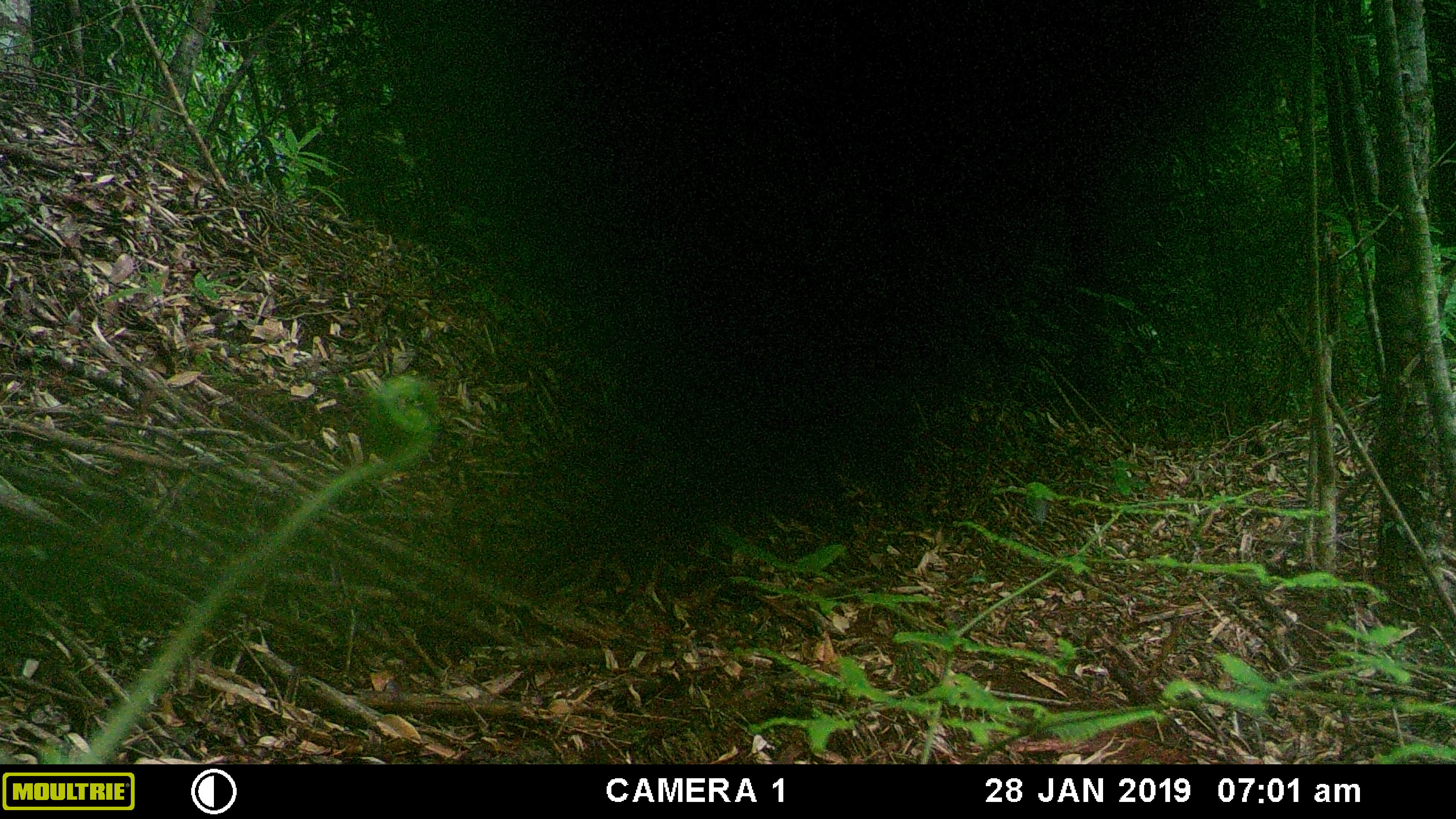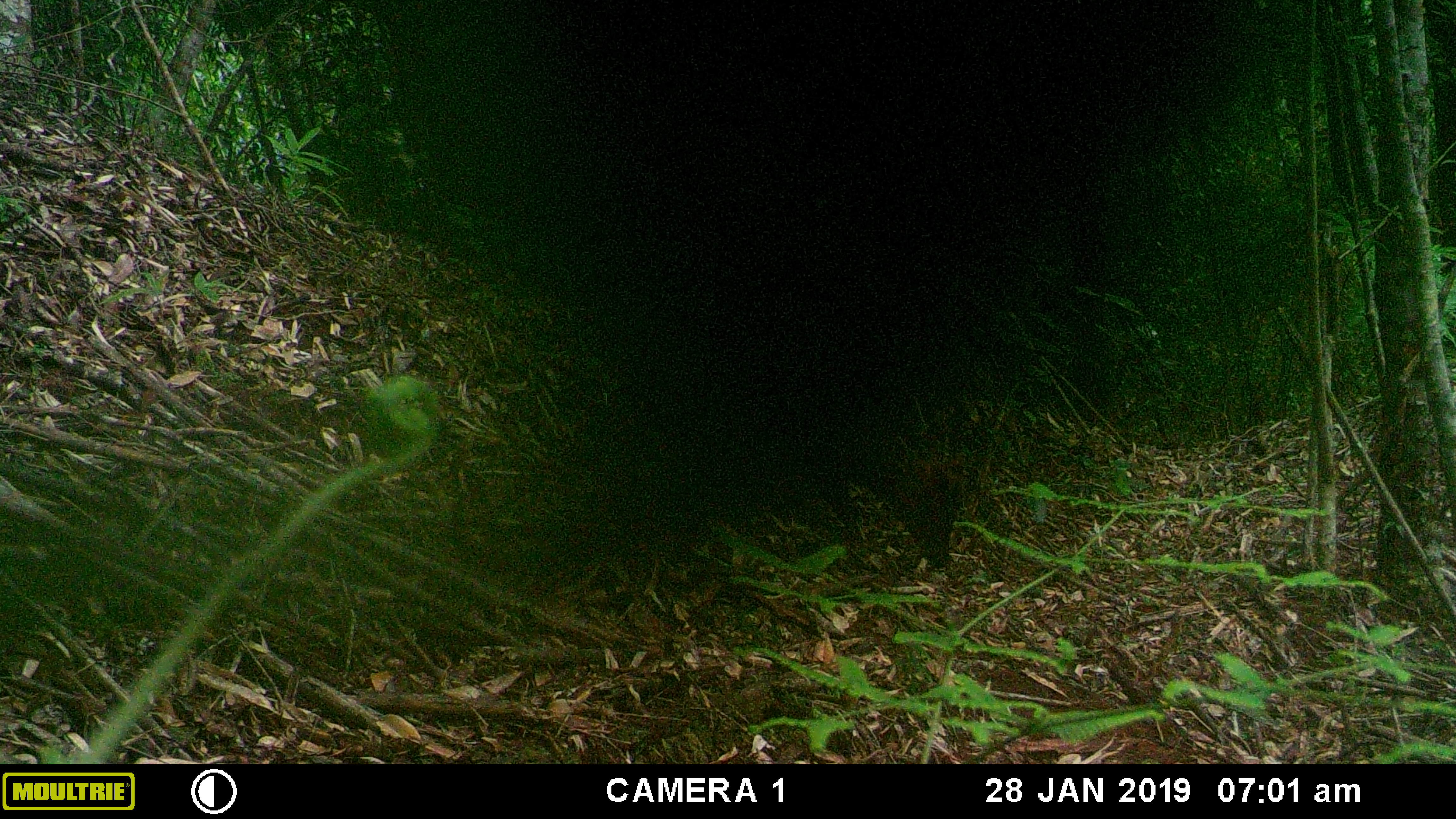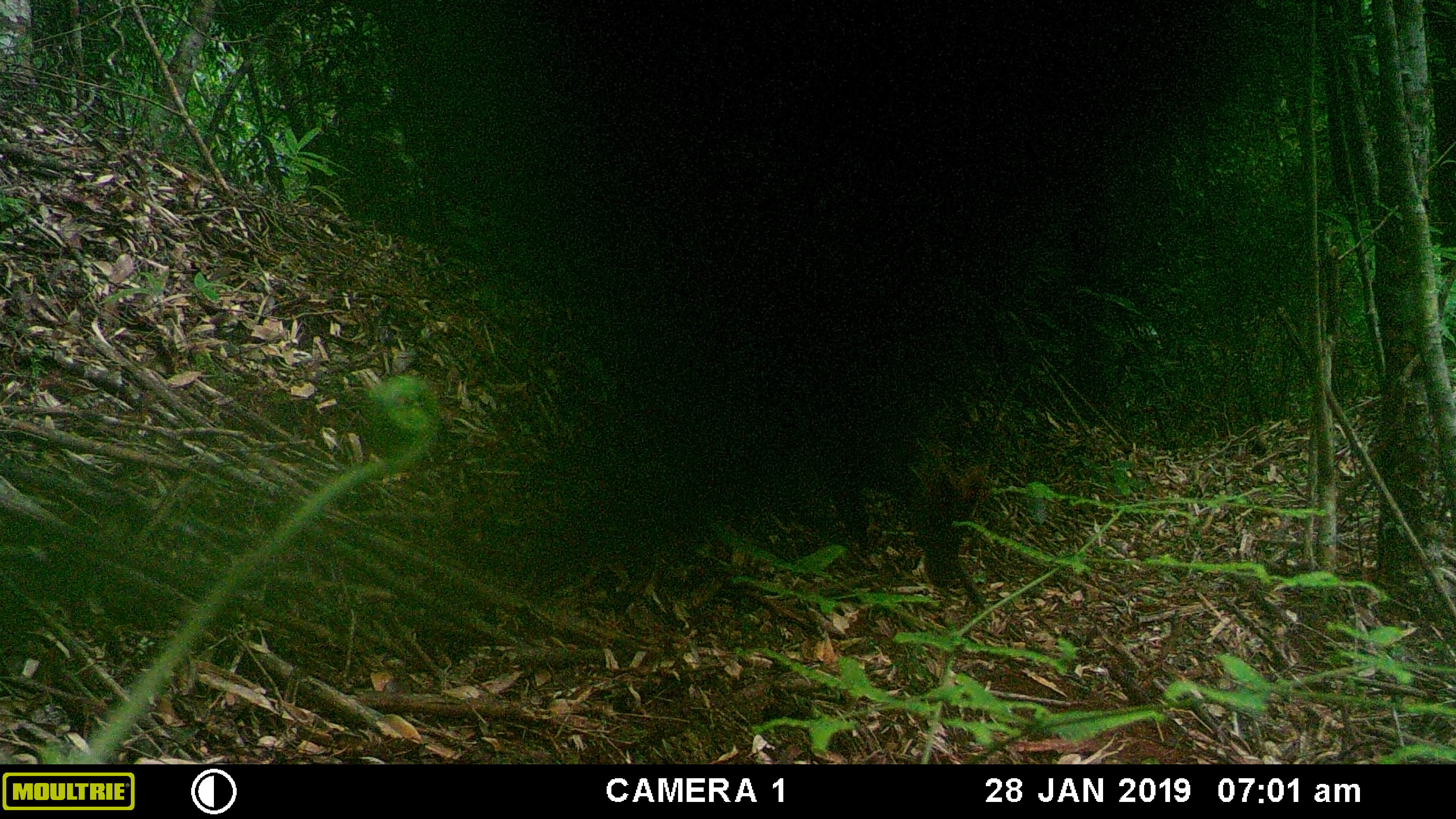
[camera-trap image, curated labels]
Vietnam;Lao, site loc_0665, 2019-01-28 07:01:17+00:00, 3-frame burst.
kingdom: Animalia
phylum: Chordata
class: Mammalia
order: Artiodactyla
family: Cervidae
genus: Muntiacus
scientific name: Muntiacus rooseveltorum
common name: roosevelt's muntjac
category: roosevelts muntjac group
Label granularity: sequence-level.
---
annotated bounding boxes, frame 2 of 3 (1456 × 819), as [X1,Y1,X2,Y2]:
roosevelts muntjac group: [822,433,985,573]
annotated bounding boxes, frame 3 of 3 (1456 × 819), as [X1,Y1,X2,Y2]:
roosevelts muntjac group: [821,448,989,610]